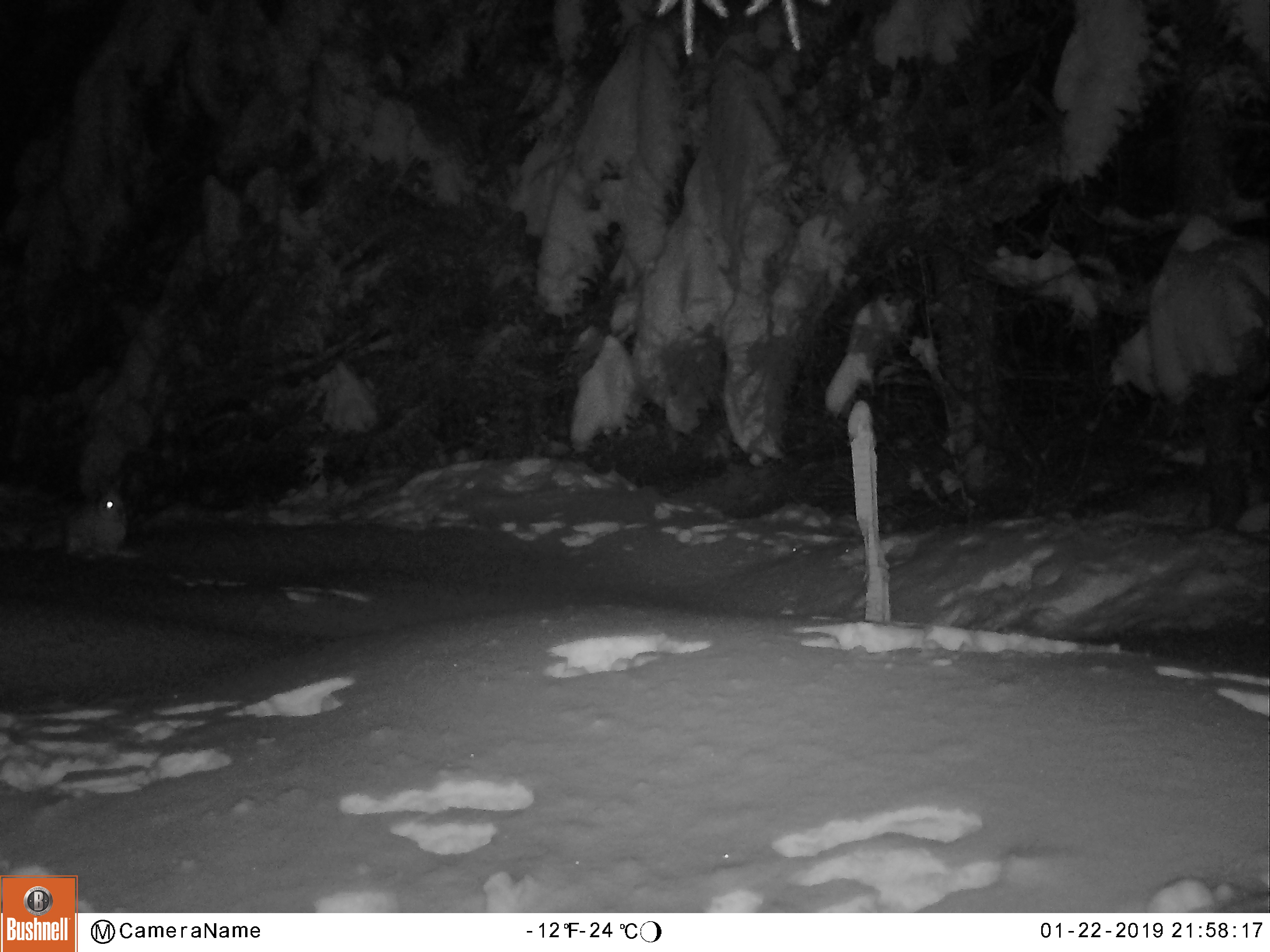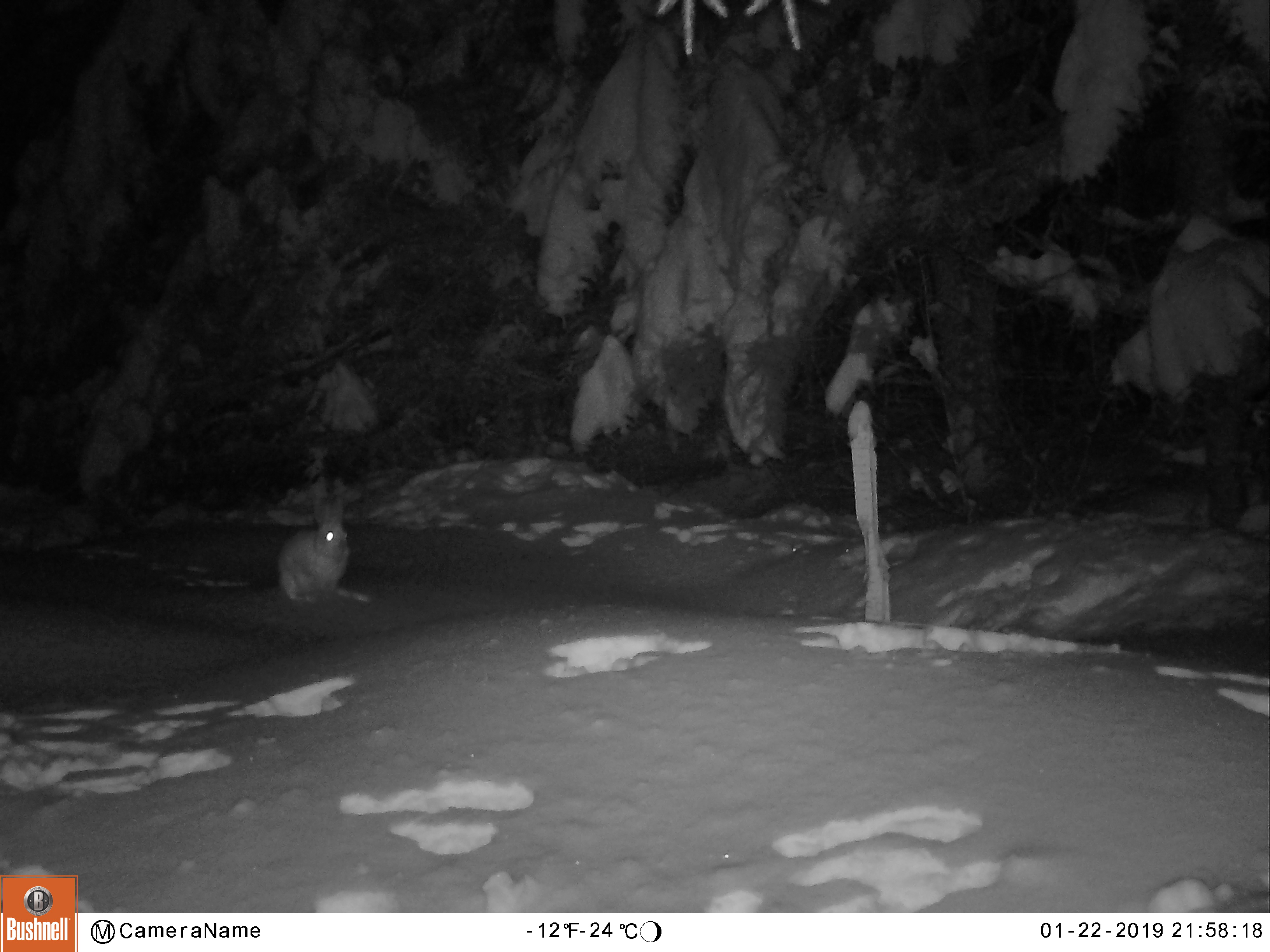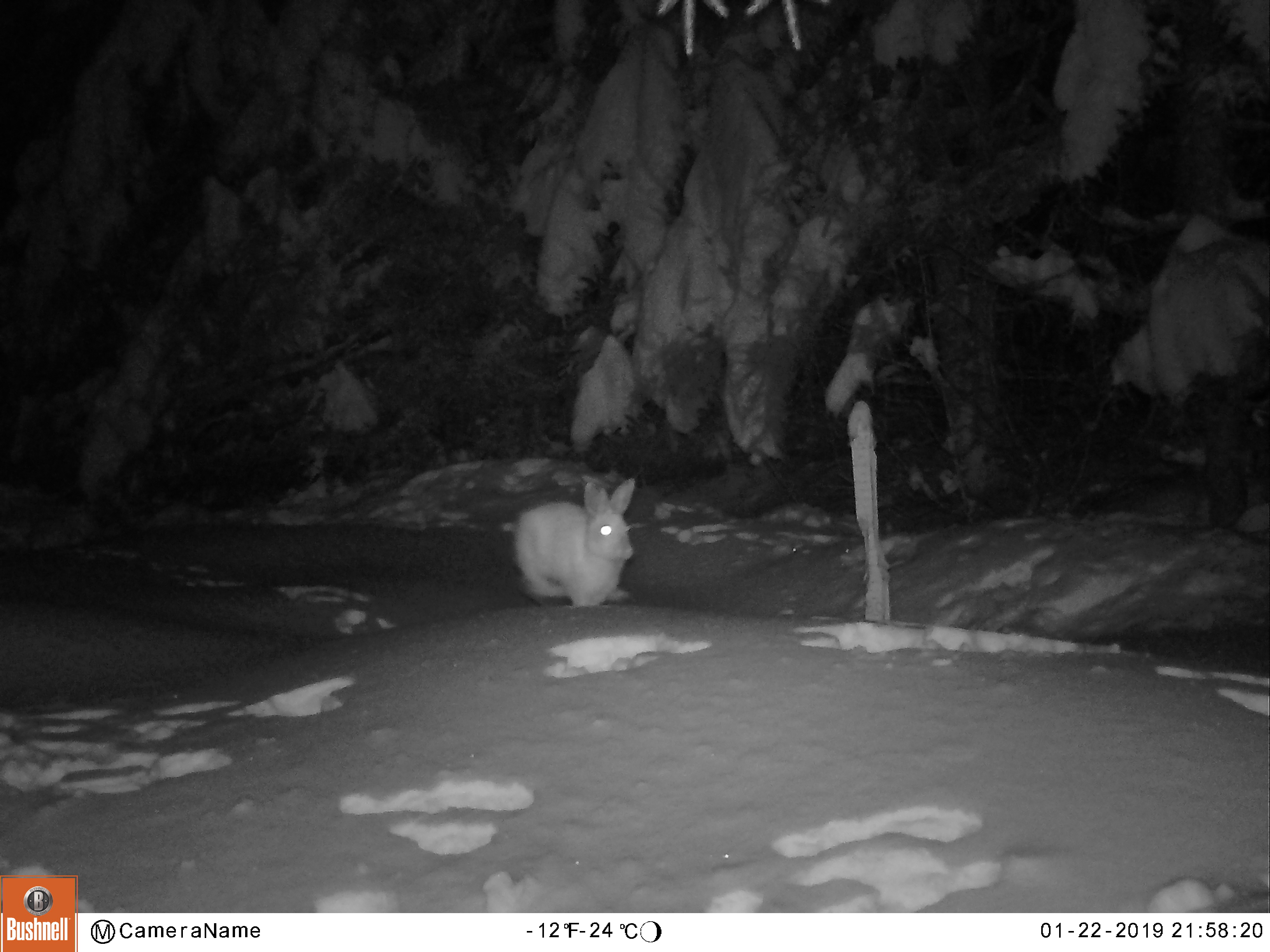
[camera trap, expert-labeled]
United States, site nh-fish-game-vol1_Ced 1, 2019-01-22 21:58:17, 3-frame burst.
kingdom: Animalia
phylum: Chordata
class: Mammalia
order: Lagomorpha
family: Leporidae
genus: Lepus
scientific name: Lepus americanus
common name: snowshoe hare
Snowshoe hare (Lepus americanus).